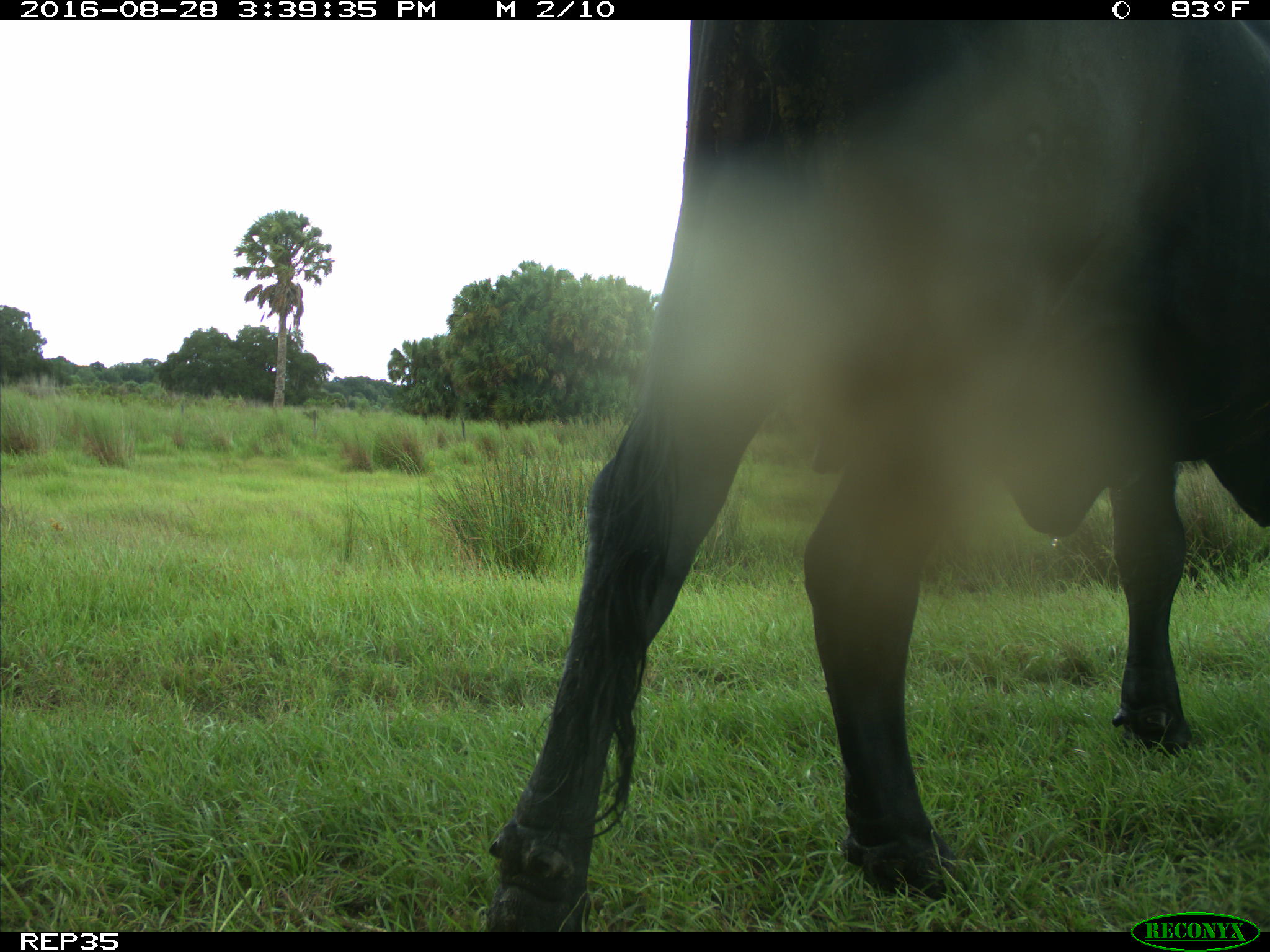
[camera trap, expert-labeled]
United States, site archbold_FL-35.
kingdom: Animalia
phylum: Chordata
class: Mammalia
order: Artiodactyla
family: Bovidae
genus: Bos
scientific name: Bos taurus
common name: domestic cow